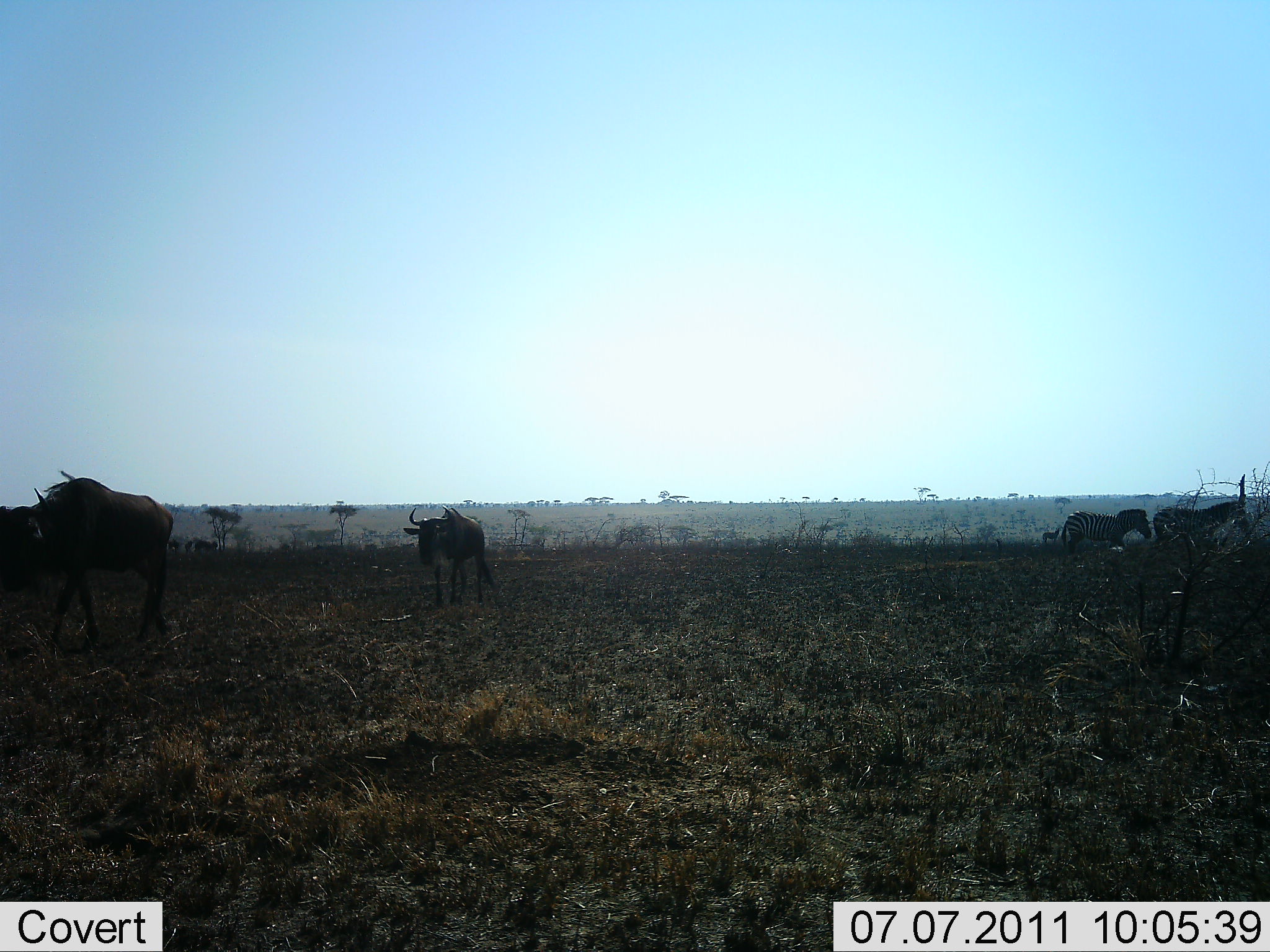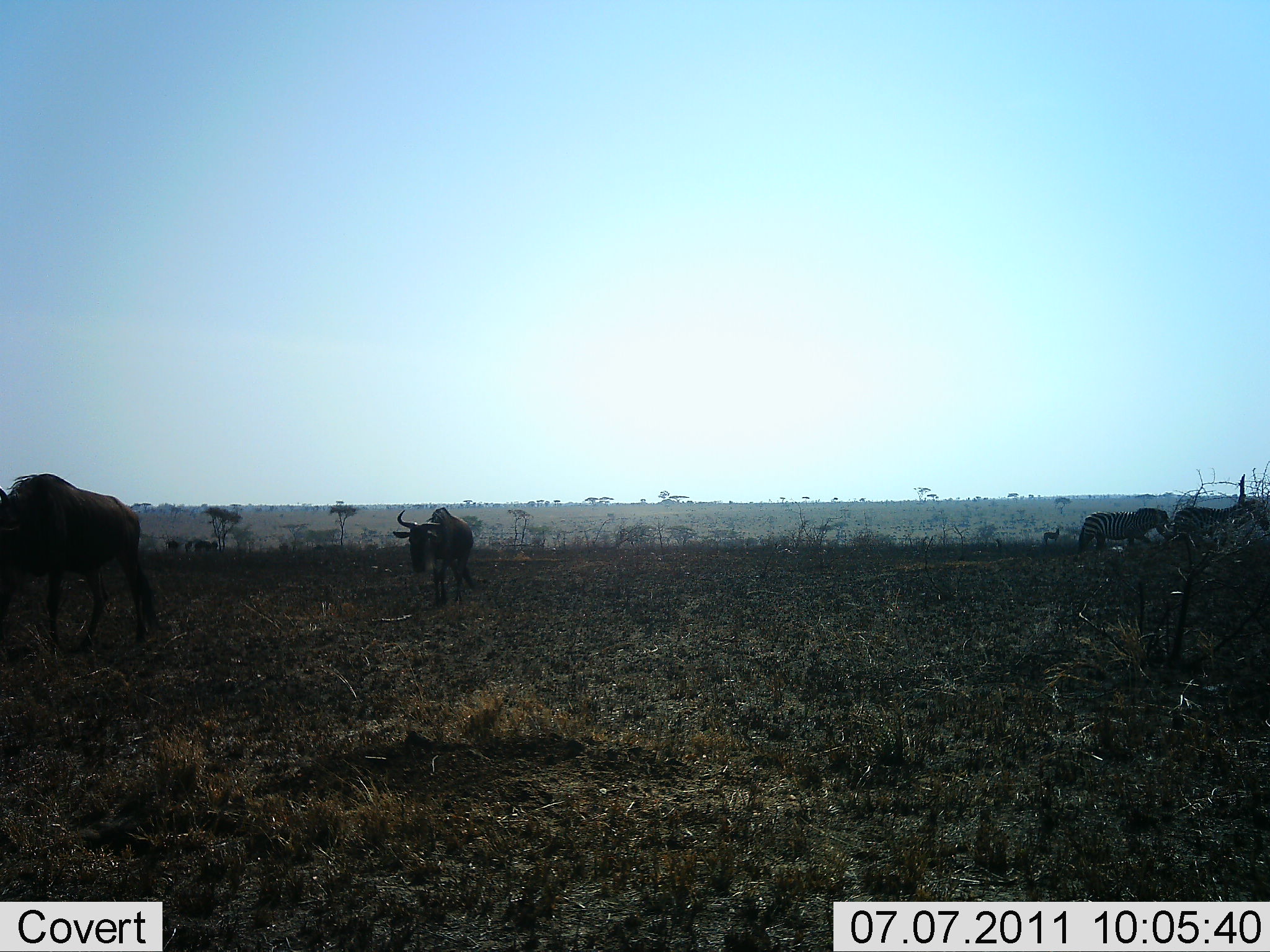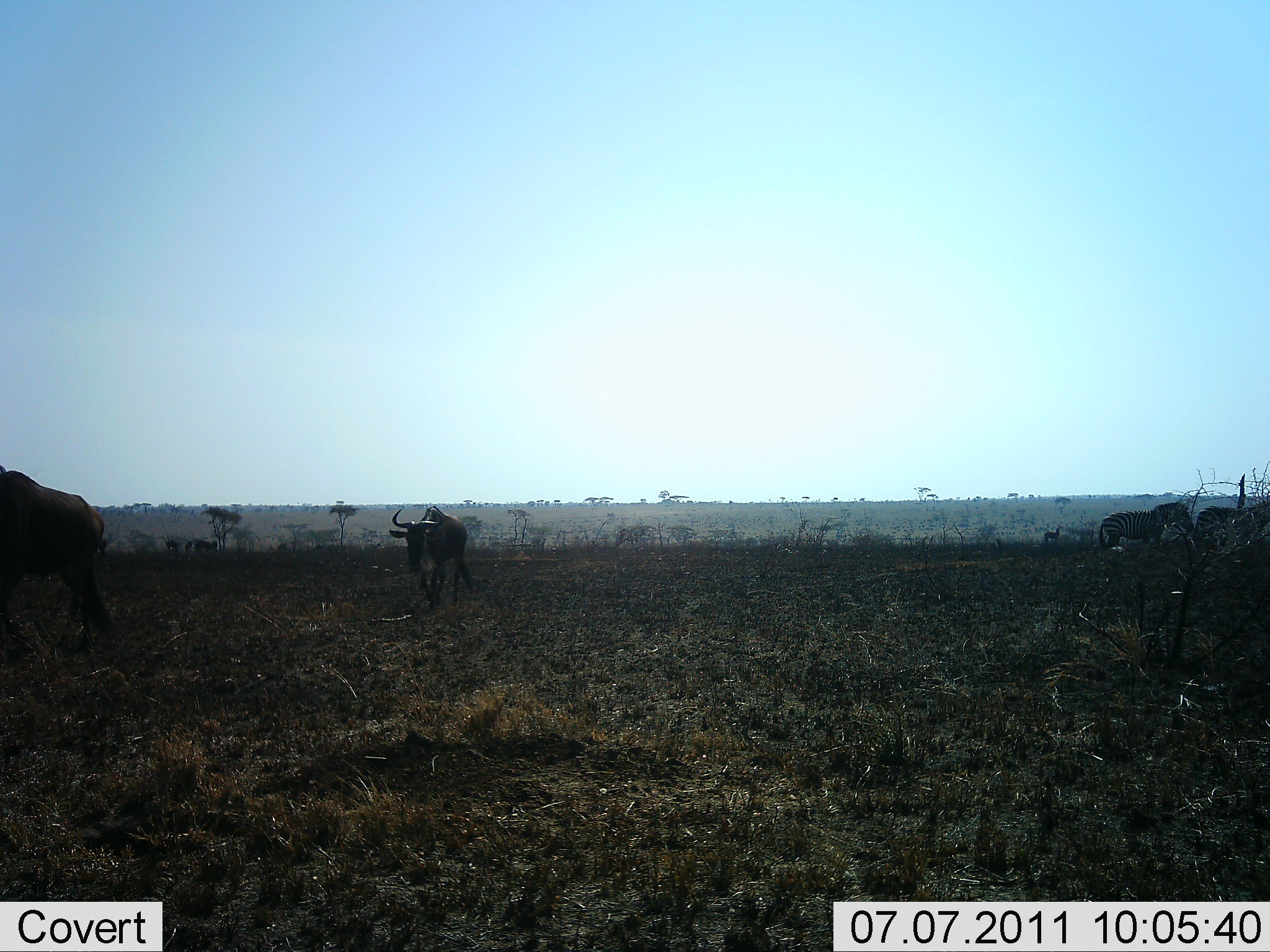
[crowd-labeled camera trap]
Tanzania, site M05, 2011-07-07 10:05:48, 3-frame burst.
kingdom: Animalia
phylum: Chordata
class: Mammalia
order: Artiodactyla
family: Bovidae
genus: Connochaetes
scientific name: Connochaetes taurinus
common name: blue wildebeest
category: wildebeest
Wildebeest (blue wildebeest) (Connochaetes taurinus), count 2. Behavior (volunteer vote fractions): standing 7%, resting 0%, moving 93%, interacting 0%. Young present (vote fraction): 0%. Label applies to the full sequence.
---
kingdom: Animalia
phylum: Chordata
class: Mammalia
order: Perissodactyla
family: Equidae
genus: Equus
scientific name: Equus quagga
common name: plains zebra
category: zebra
Zebra (plains zebra) (Equus quagga), count 2. Behavior (volunteer vote fractions): standing 8%, resting 0%, moving 92%, interacting 0%. Young present (vote fraction): 0%. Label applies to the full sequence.